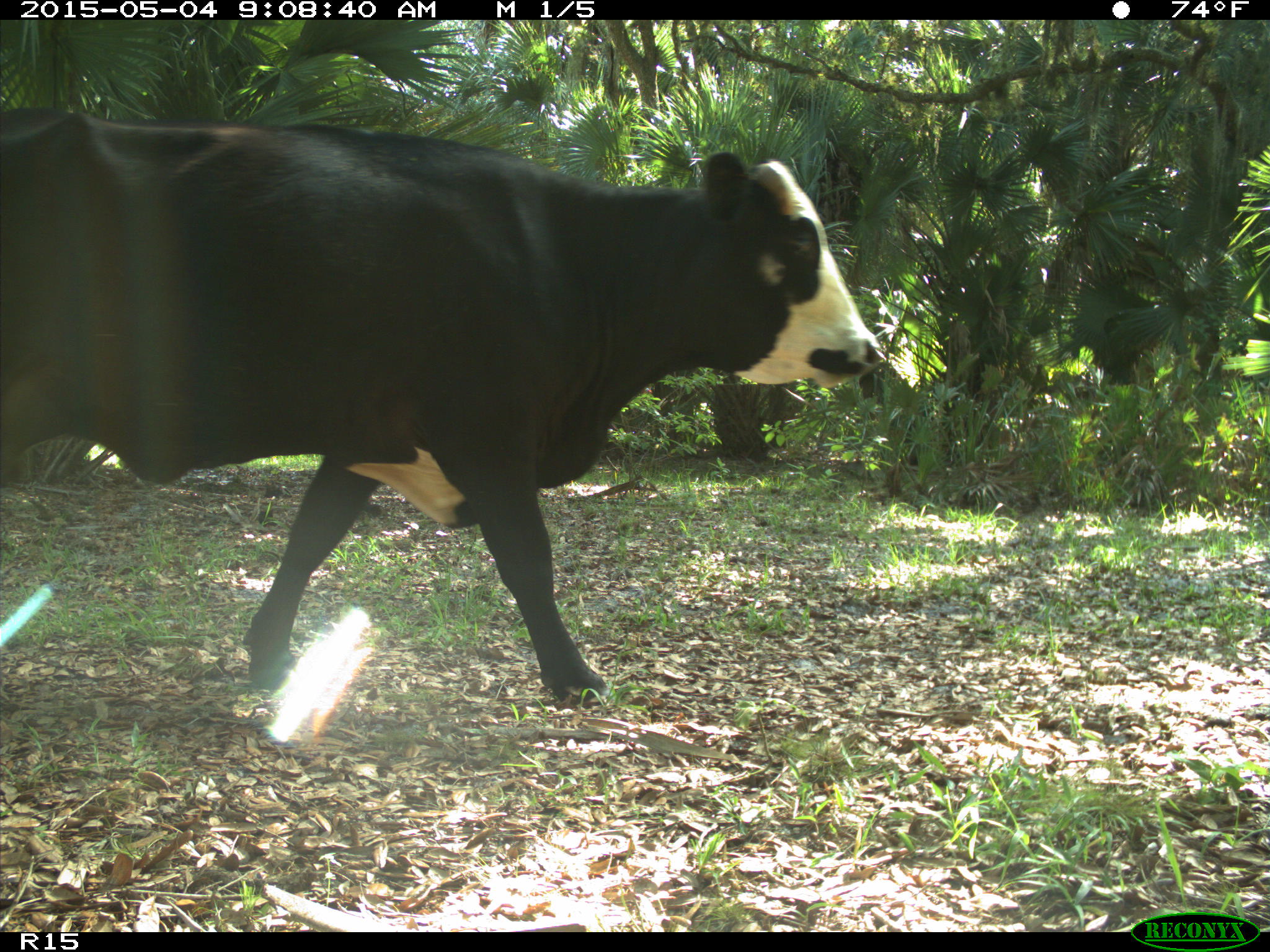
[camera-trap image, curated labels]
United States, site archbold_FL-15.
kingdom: Animalia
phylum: Chordata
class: Mammalia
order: Artiodactyla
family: Bovidae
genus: Bos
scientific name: Bos taurus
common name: domestic cow